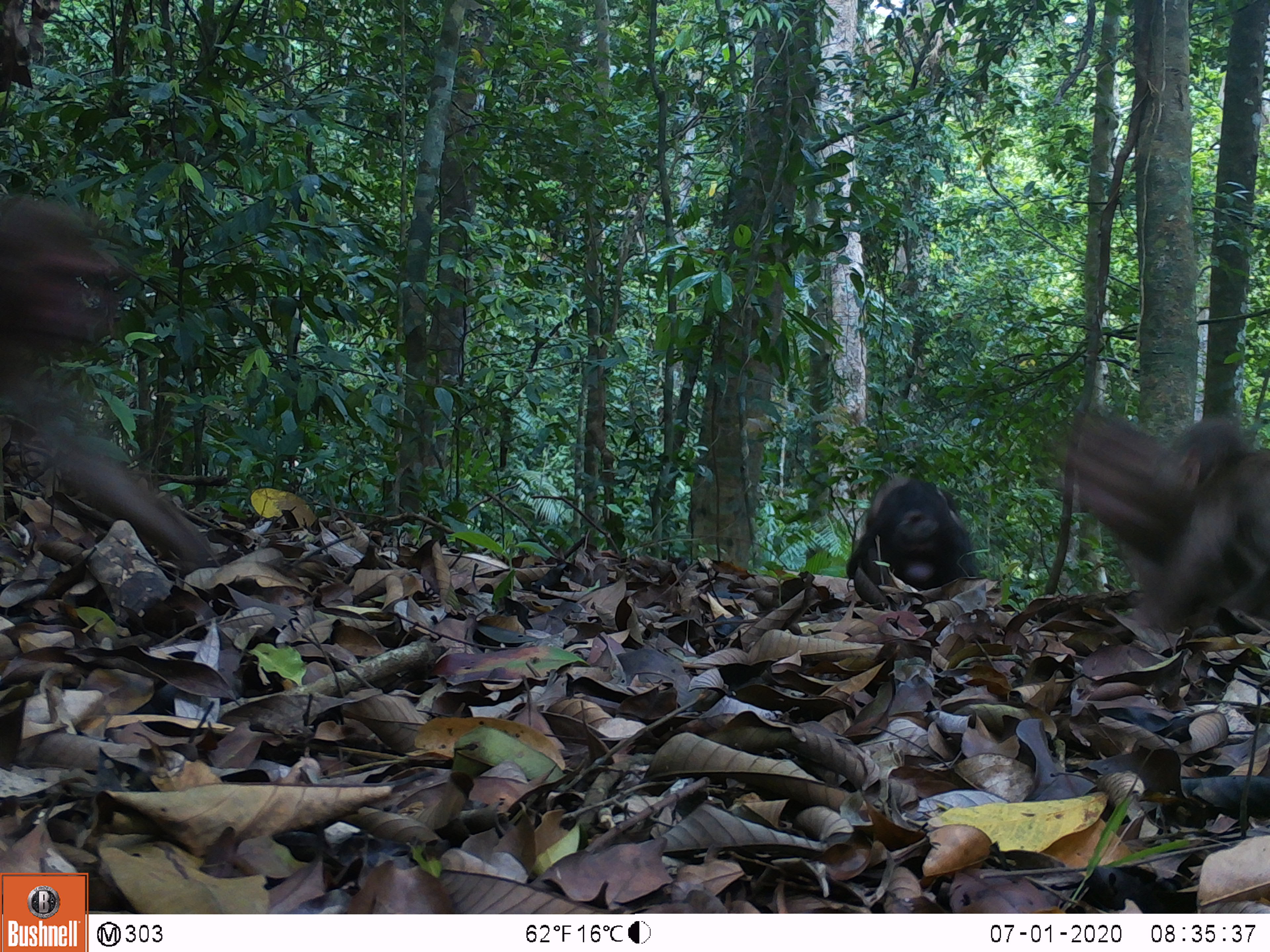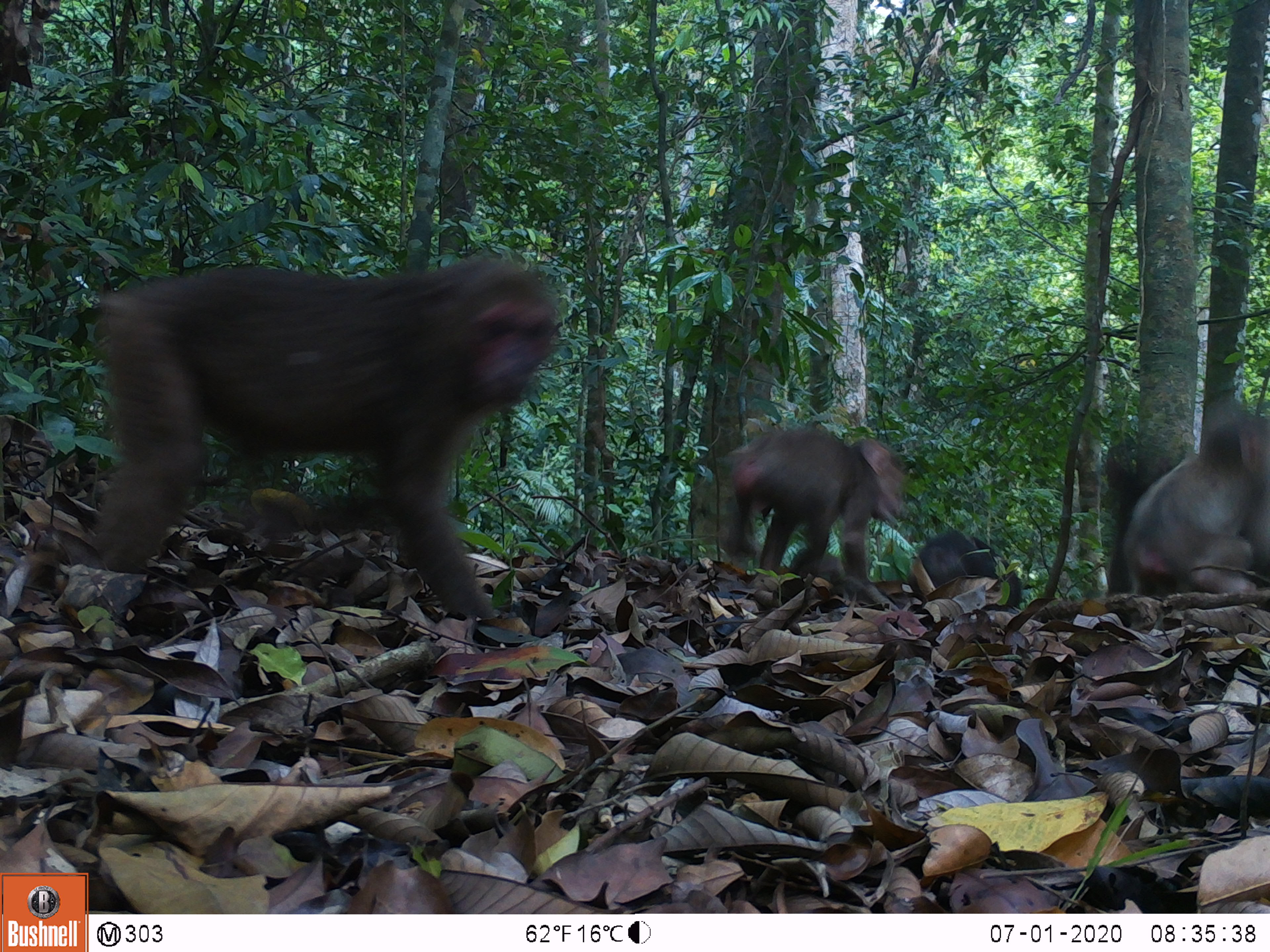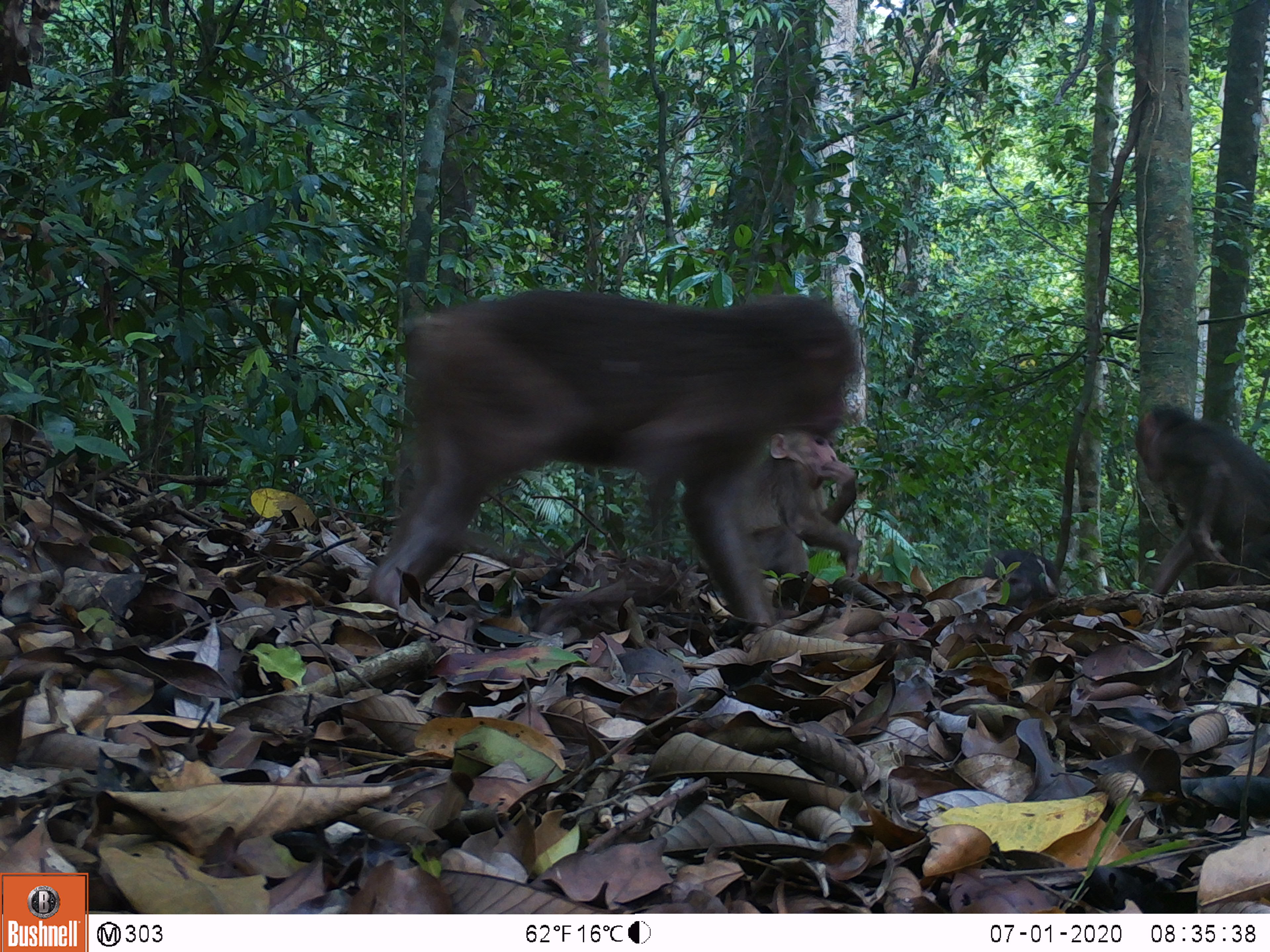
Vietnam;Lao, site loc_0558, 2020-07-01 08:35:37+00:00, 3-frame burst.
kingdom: Animalia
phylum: Chordata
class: Mammalia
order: Primates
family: Cercopithecidae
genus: Macaca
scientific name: Macaca arctoides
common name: stump-tailed macaque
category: stump tailed macaque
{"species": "stump tailed macaque (stump-tailed macaque) (Macaca arctoides)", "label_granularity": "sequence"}